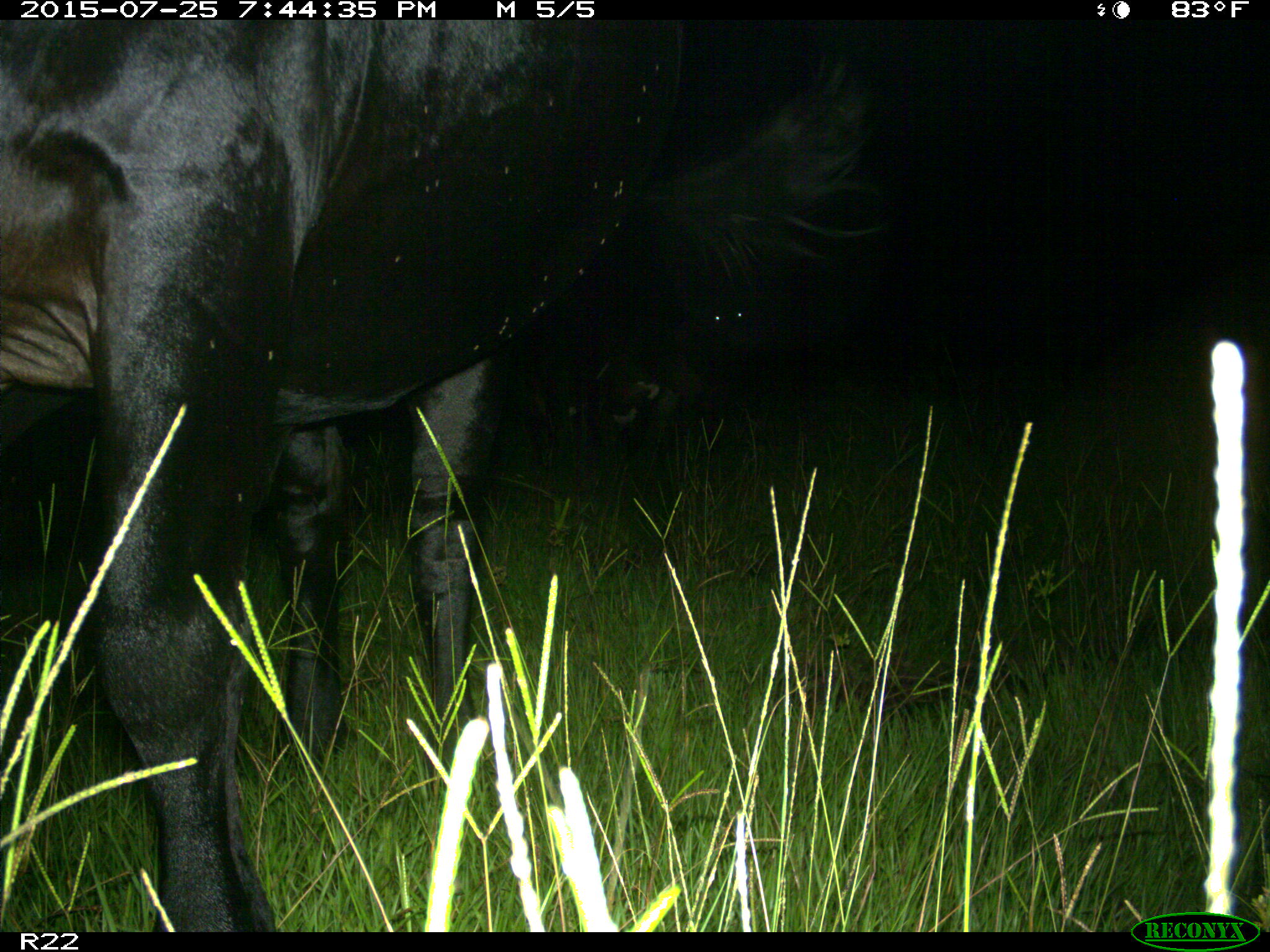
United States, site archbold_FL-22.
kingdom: Animalia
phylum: Chordata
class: Mammalia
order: Artiodactyla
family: Bovidae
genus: Bos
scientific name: Bos taurus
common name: domestic cow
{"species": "Bos taurus (domestic cow)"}